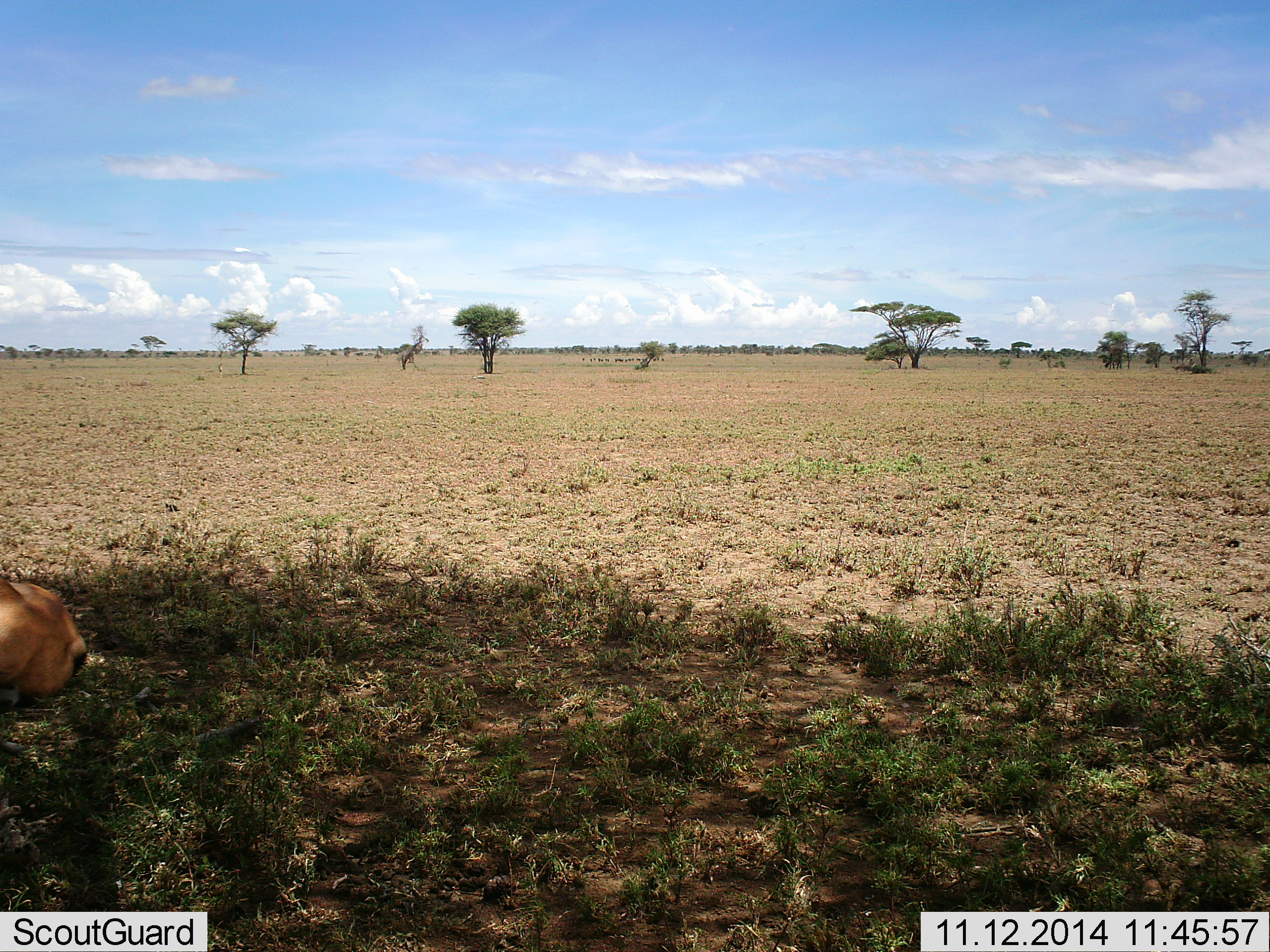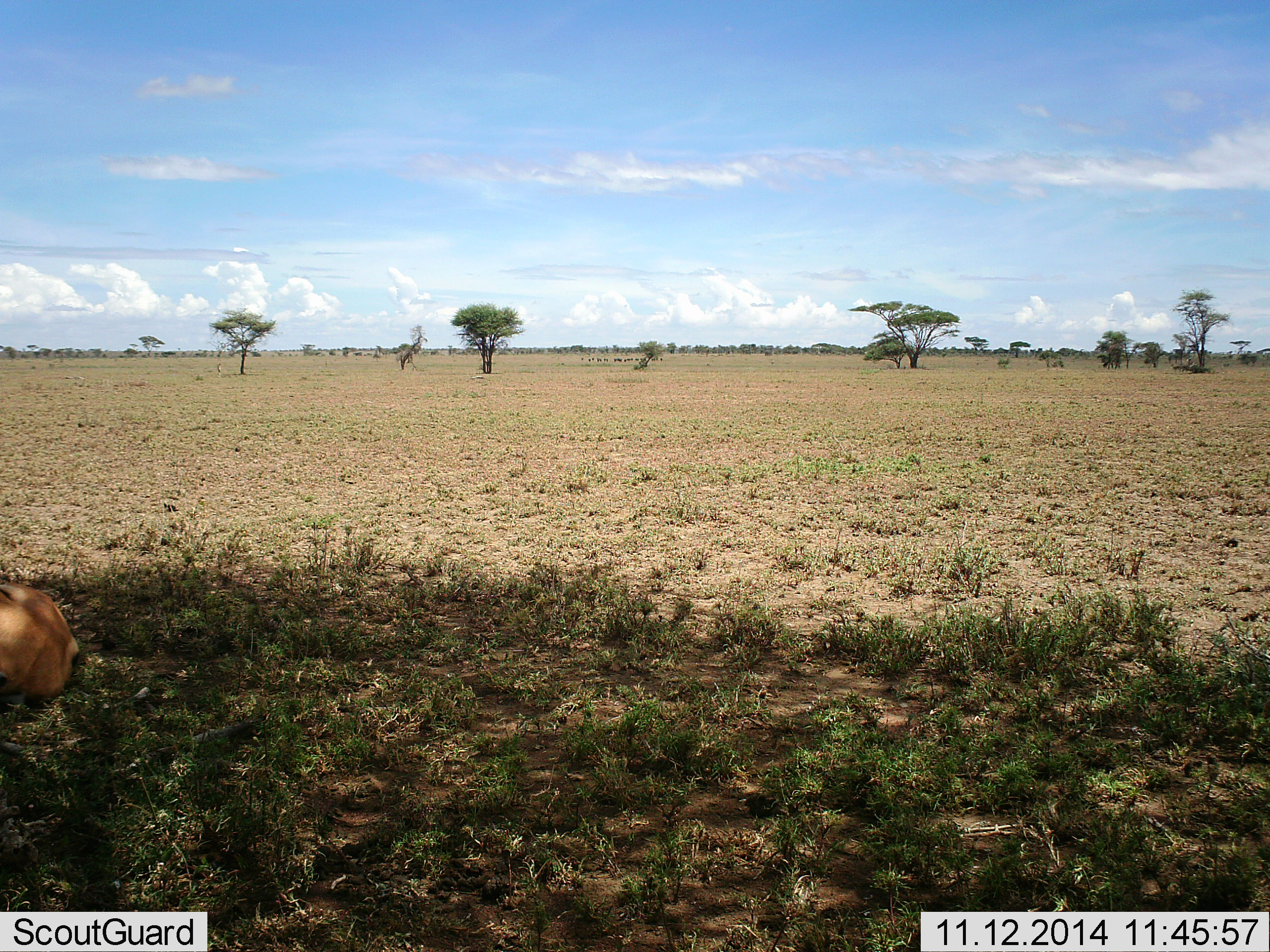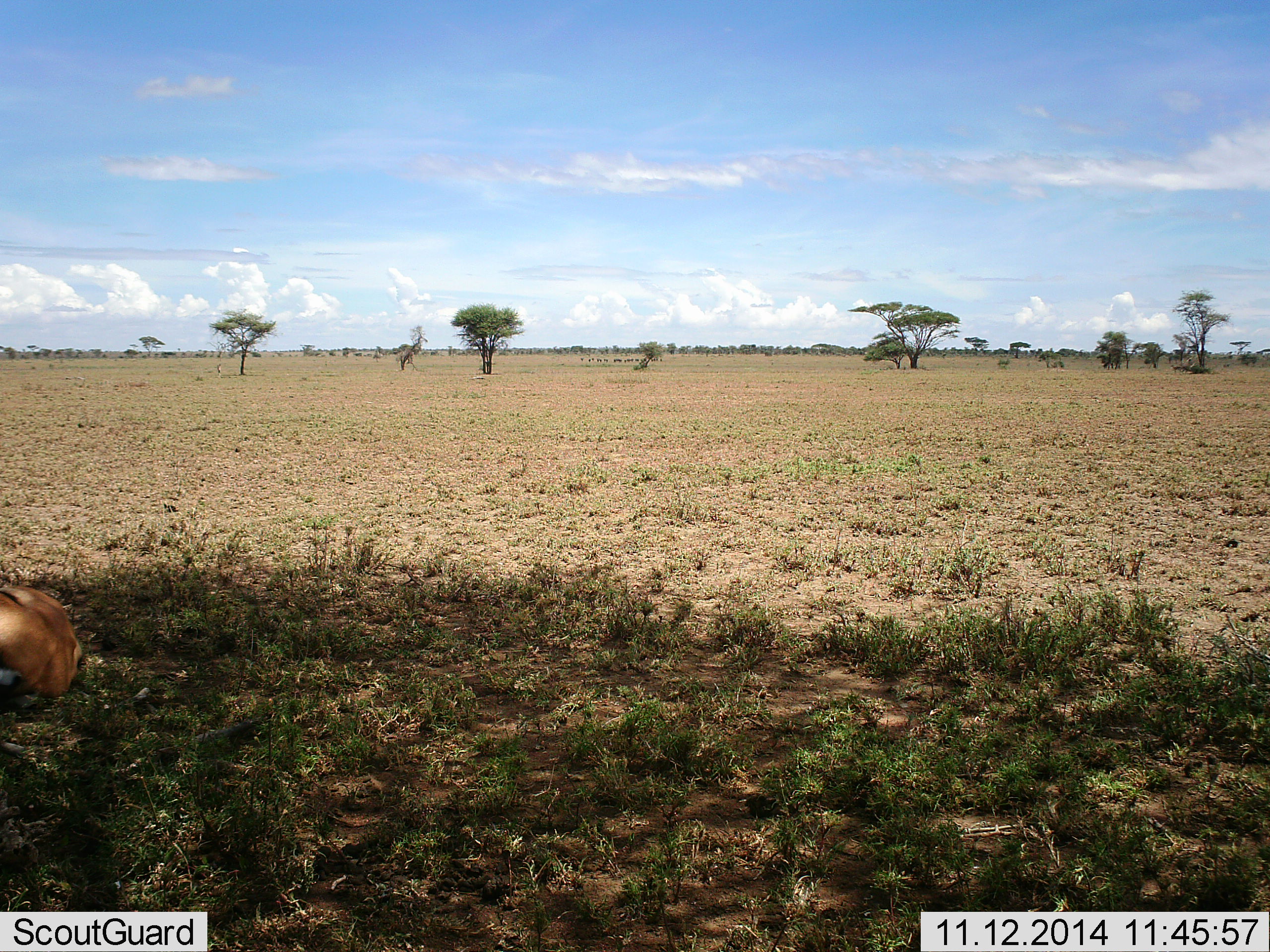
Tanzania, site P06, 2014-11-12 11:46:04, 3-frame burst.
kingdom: Animalia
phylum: Chordata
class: Mammalia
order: Artiodactyla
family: Bovidae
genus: Eudorcas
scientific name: Eudorcas thomsonii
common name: thomson's gazelle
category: gazellethomsons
Gazellethomsons (thomson's gazelle) (Eudorcas thomsonii), count 1. Behavior (volunteer vote fractions): standing 12%, resting 88%, moving 0%, interacting 0%. Young present (vote fraction): 0%. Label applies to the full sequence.